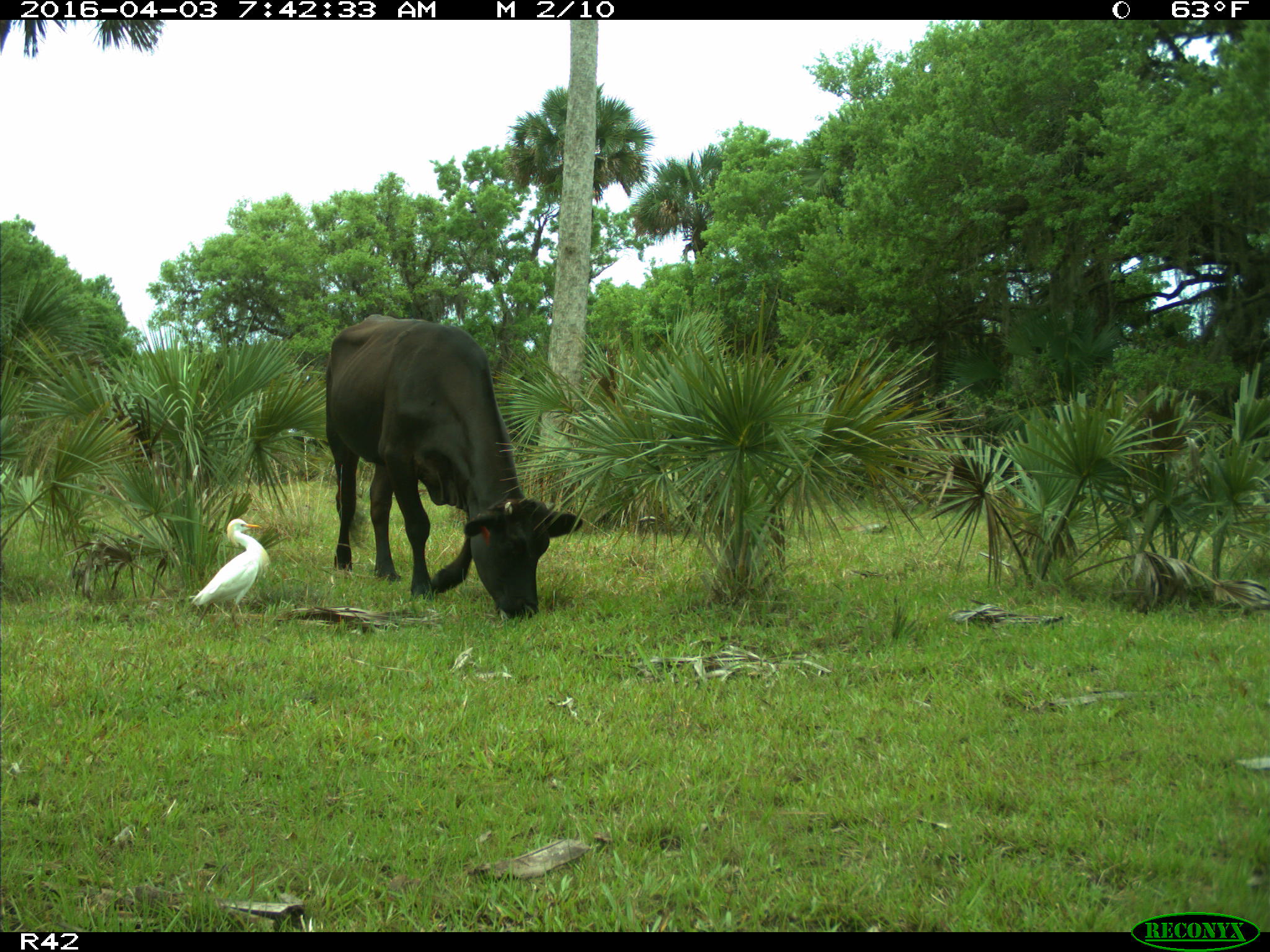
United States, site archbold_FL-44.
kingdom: Animalia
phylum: Chordata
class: Mammalia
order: Artiodactyla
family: Bovidae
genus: Bos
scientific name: Bos taurus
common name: domestic cow